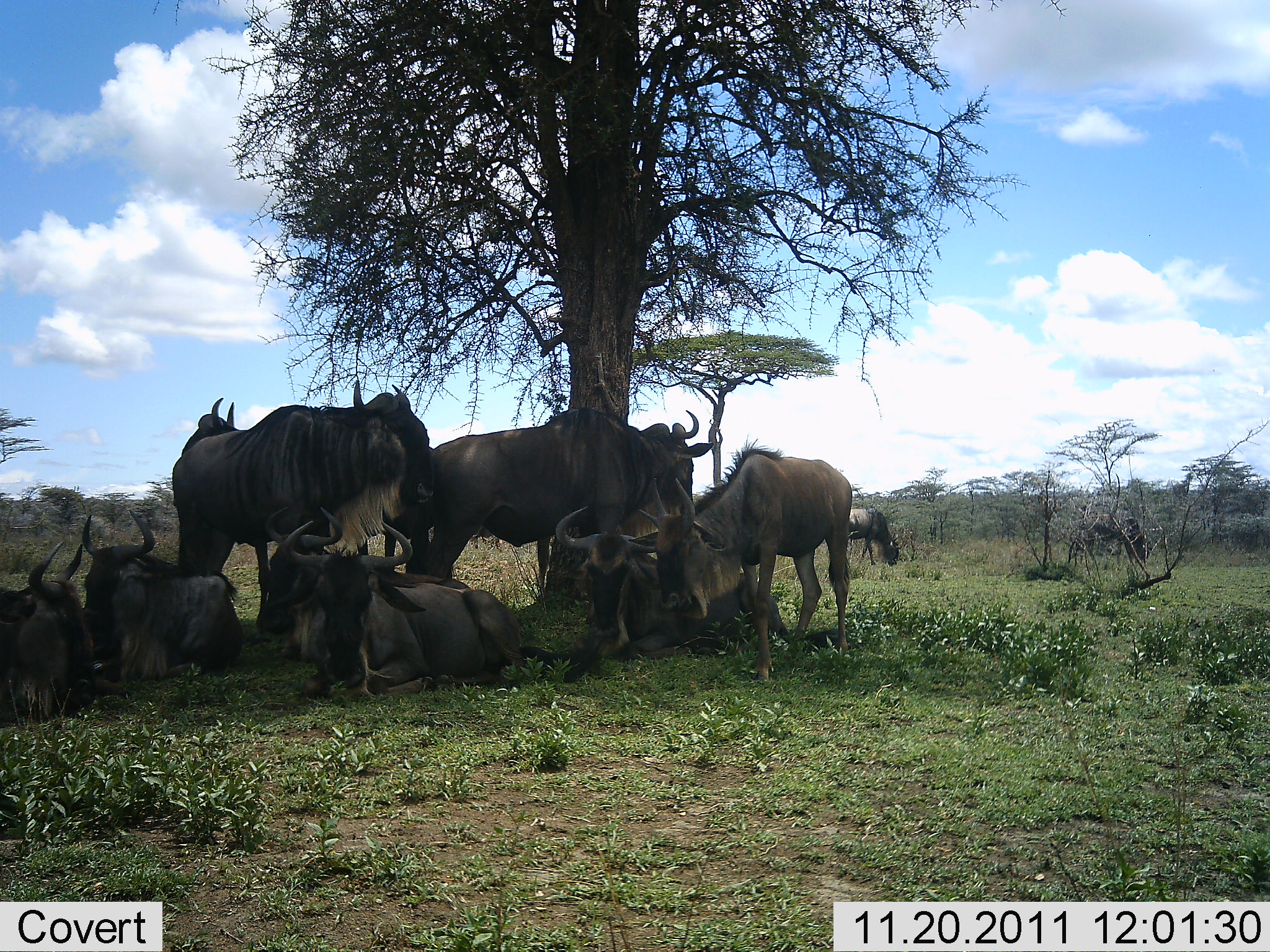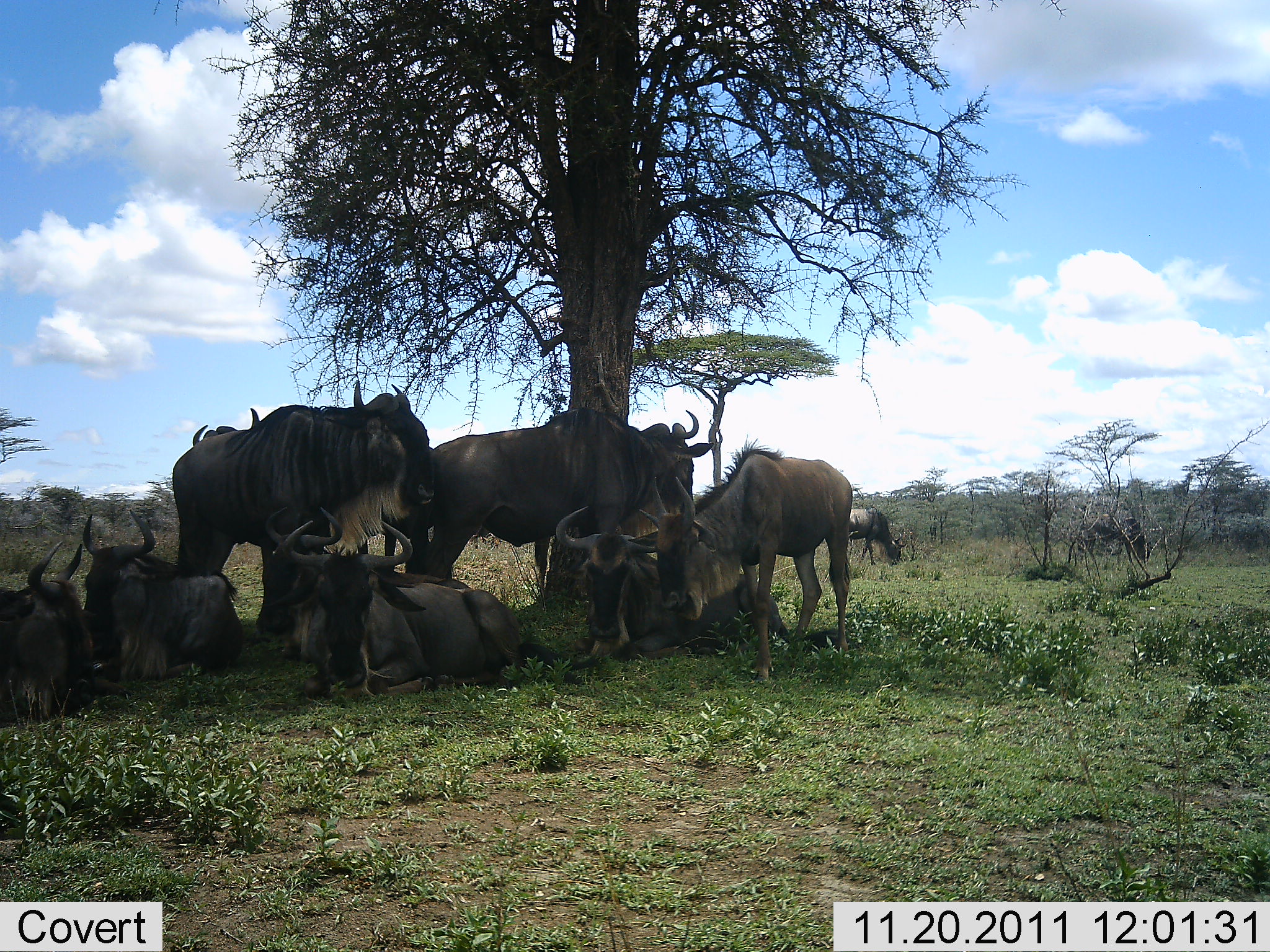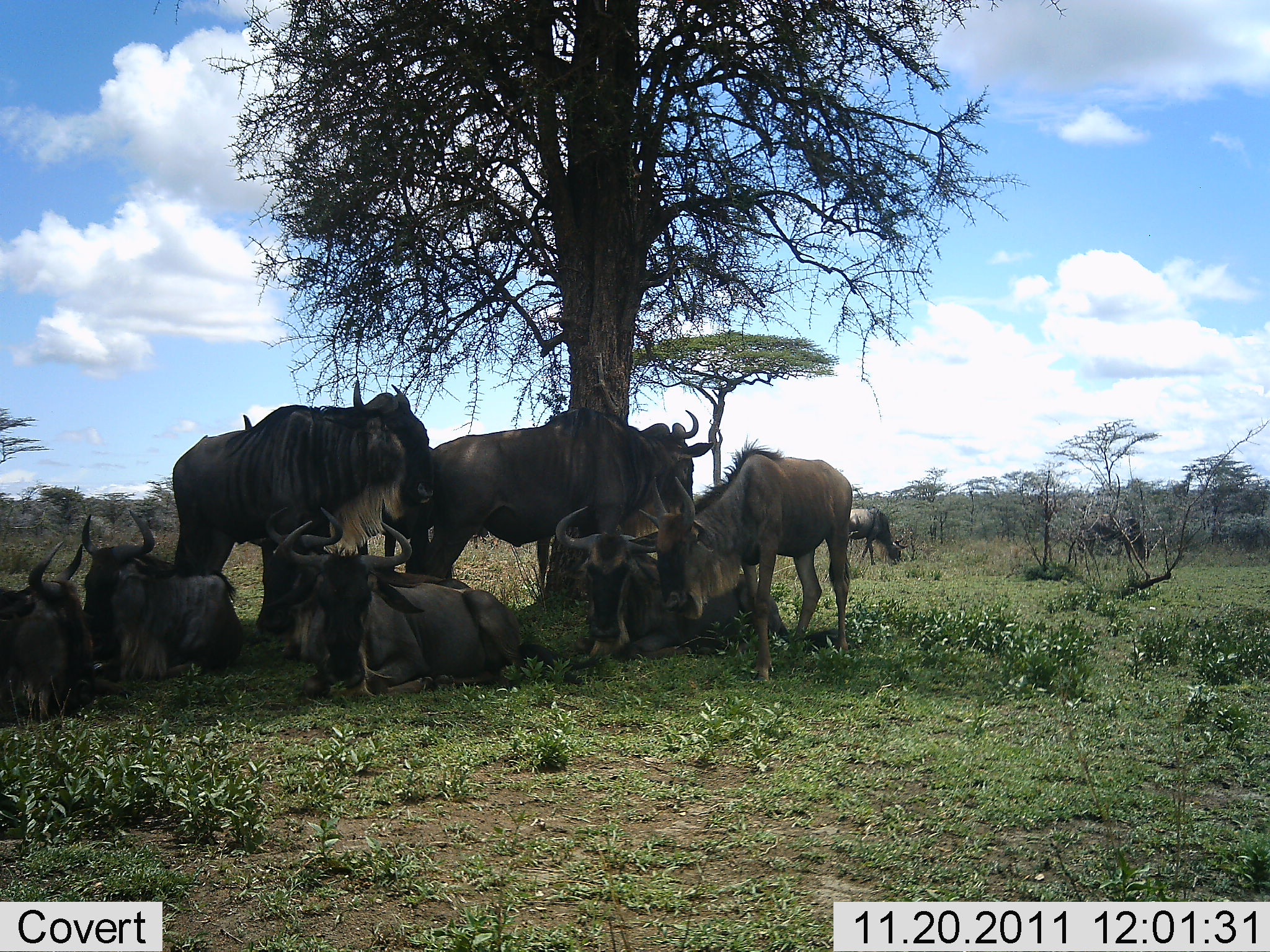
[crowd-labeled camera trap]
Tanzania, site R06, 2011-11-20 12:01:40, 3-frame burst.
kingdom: Animalia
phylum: Chordata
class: Mammalia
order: Artiodactyla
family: Bovidae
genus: Connochaetes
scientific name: Connochaetes taurinus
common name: blue wildebeest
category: wildebeest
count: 11-50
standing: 55%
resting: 100%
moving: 9%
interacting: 9%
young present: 9%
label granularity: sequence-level